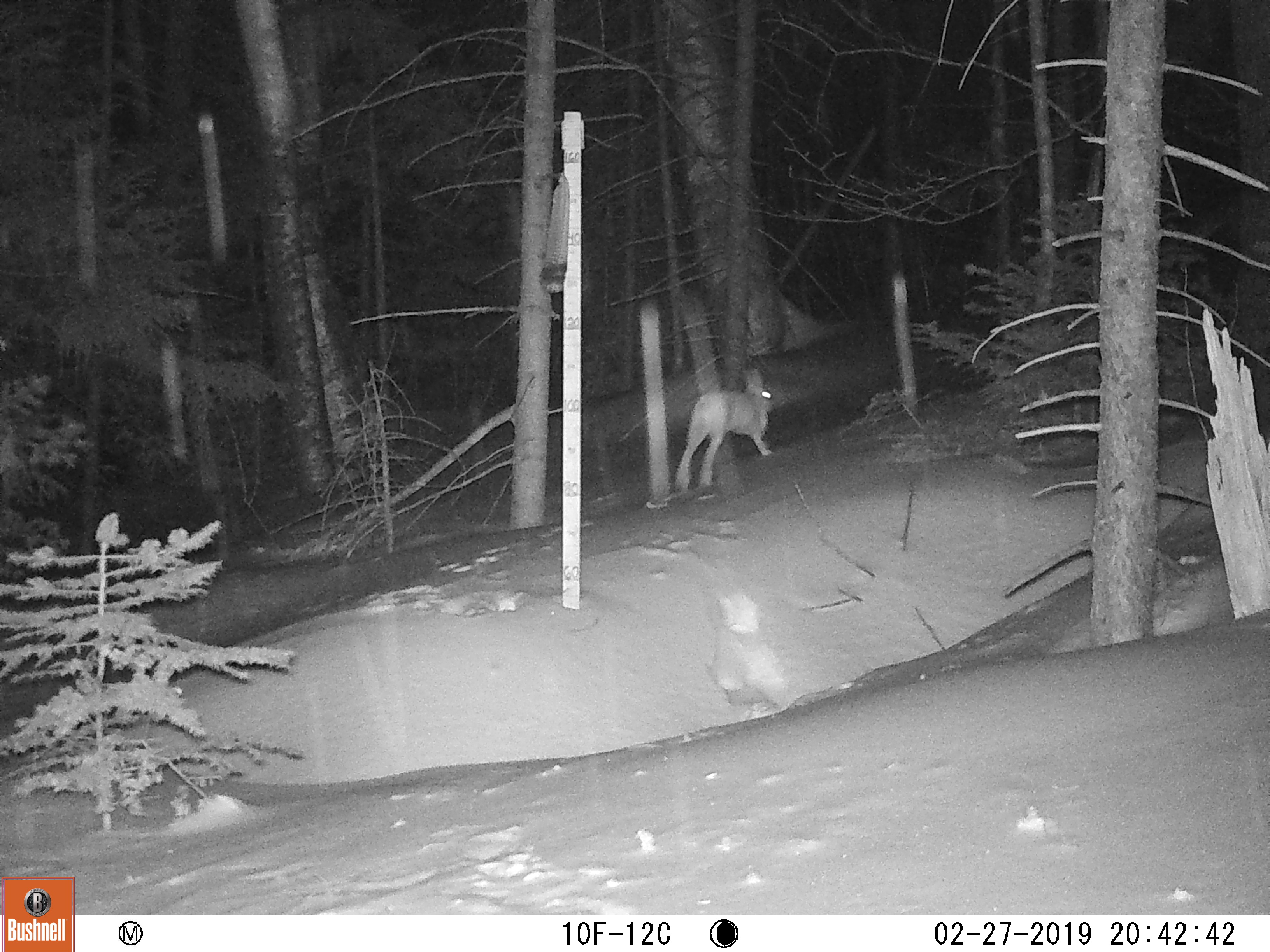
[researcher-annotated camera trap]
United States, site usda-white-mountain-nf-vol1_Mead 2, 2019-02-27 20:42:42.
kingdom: Animalia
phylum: Chordata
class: Mammalia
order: Lagomorpha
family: Leporidae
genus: Lepus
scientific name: Lepus americanus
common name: snowshoe hare